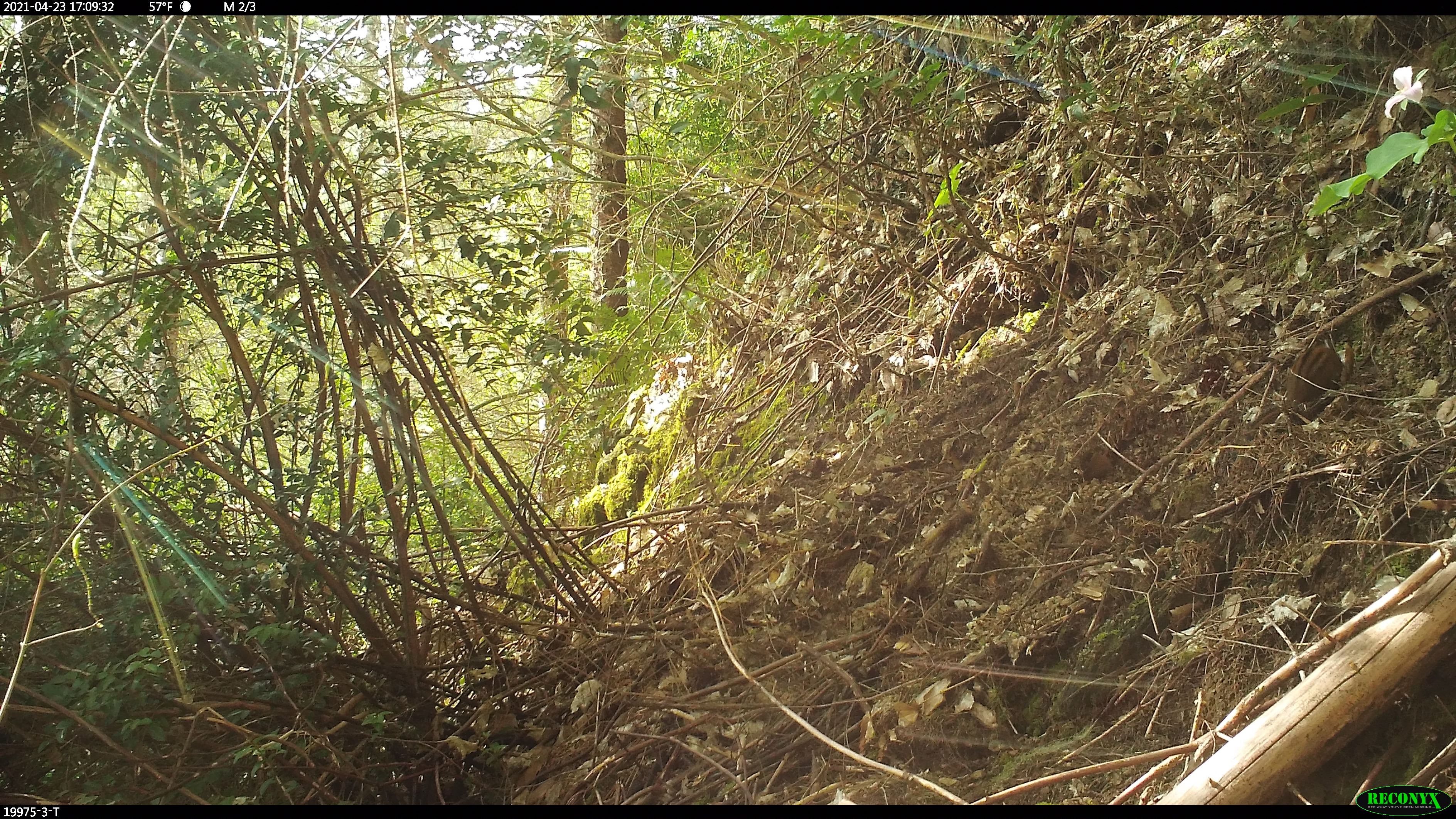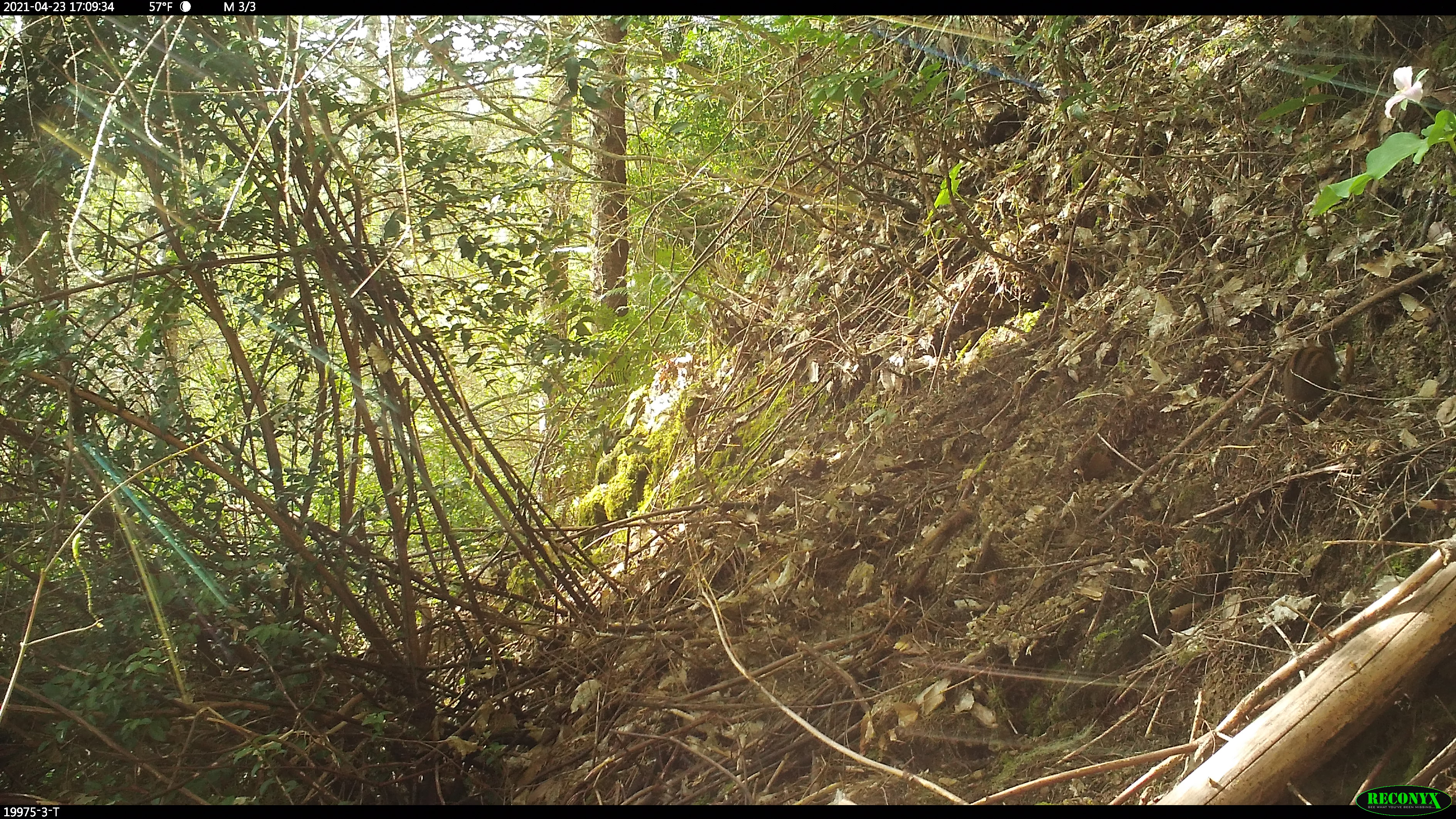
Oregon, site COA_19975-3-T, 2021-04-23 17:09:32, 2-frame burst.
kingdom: Animalia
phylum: Chordata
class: Mammalia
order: Rodentia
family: Sciuridae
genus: Neotamias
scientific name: Neotamias townsendii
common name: townsend's chipmunk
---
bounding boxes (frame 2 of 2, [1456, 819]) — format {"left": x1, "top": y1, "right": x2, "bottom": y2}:
townsend's chipmunk: {"left": 1239, "top": 338, "right": 1343, "bottom": 440}